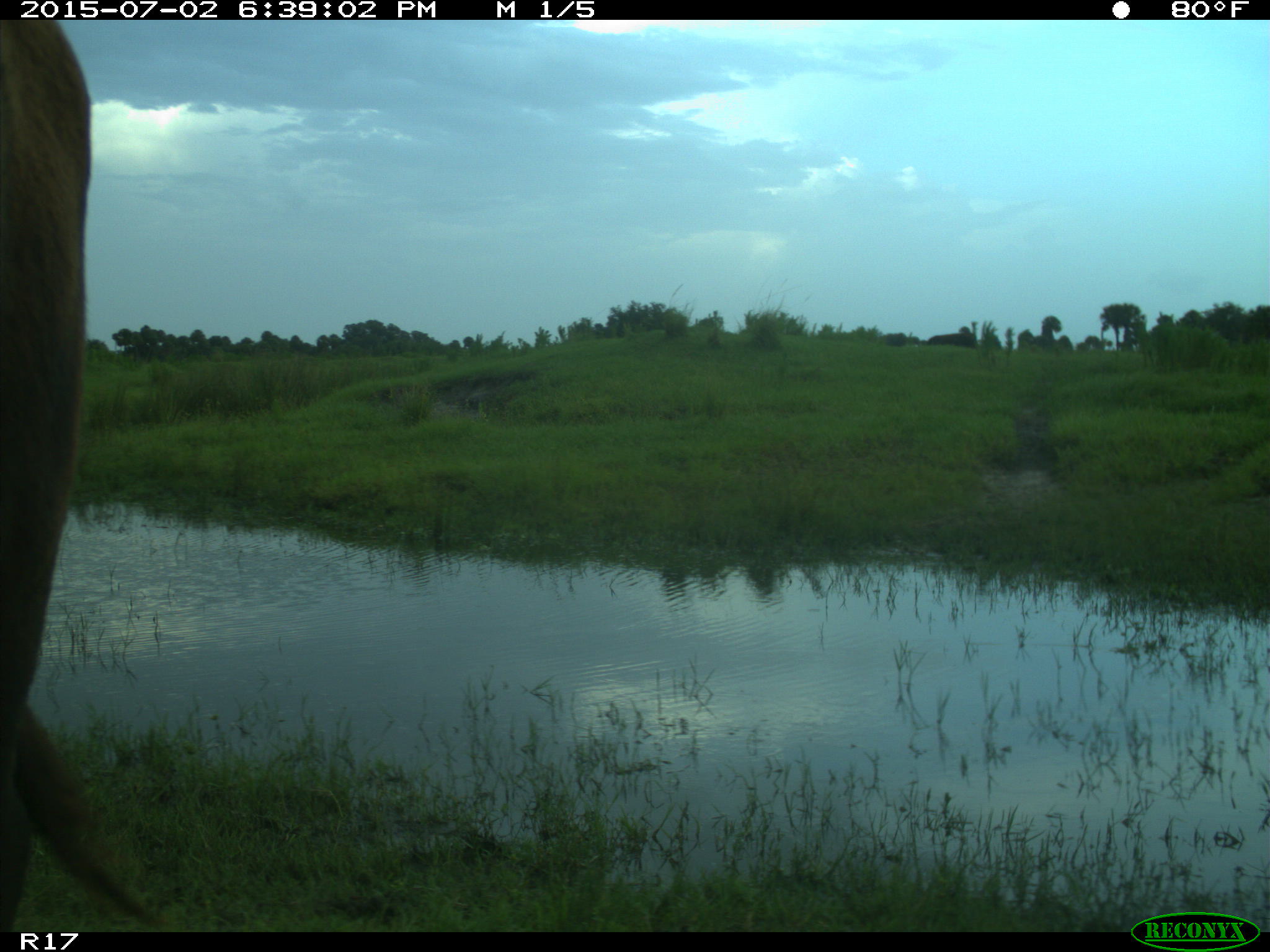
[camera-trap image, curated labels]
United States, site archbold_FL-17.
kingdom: Animalia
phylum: Chordata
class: Mammalia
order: Artiodactyla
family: Bovidae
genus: Bos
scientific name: Bos taurus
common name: domestic cow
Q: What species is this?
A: Bos taurus (domestic cow).